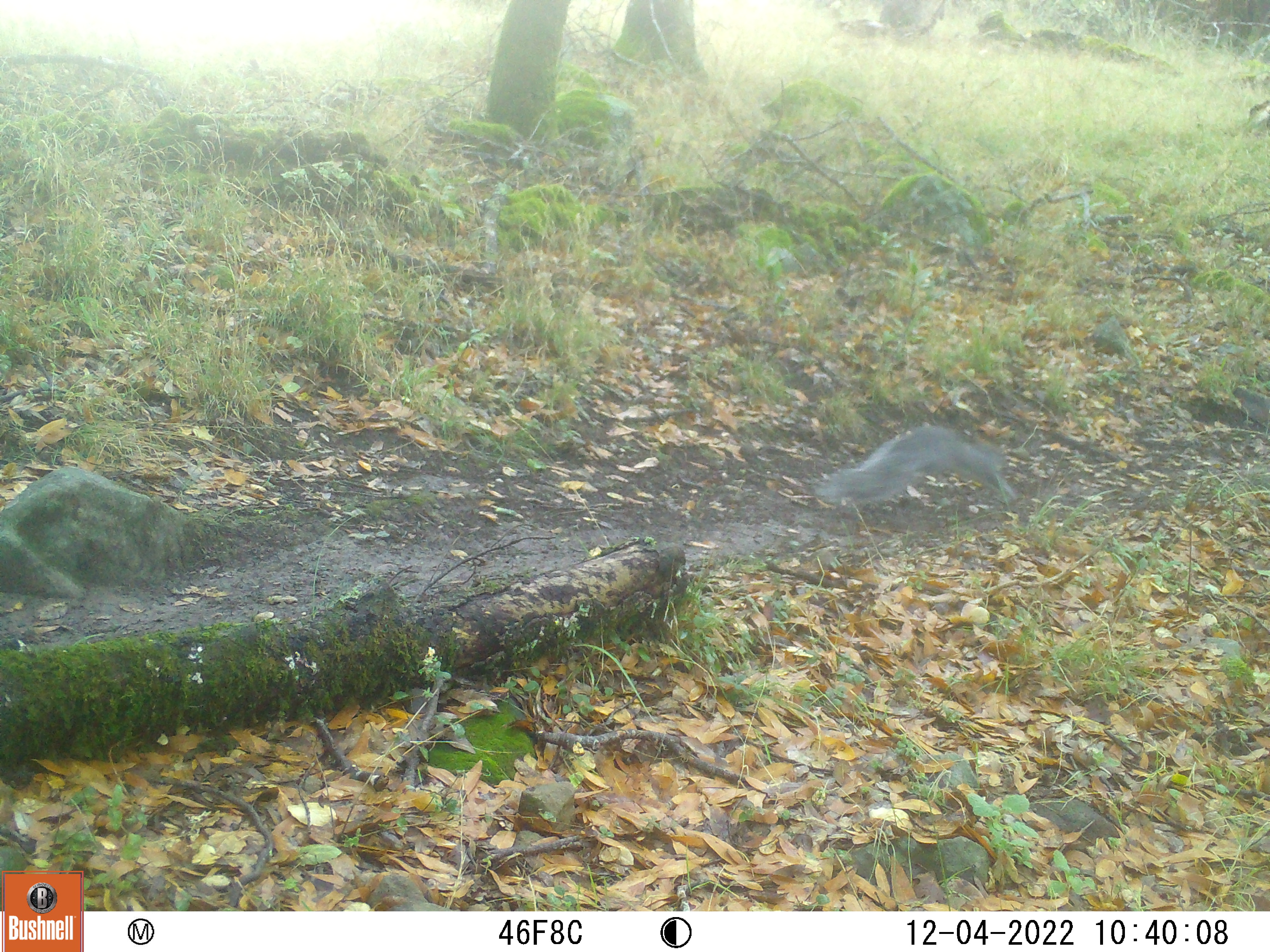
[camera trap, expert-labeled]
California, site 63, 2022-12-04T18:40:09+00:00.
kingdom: Animalia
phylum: Chordata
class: Mammalia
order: Rodentia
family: Sciuridae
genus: Sciurus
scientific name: Sciurus griseus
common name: western gray squirrel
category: western grey squirrel